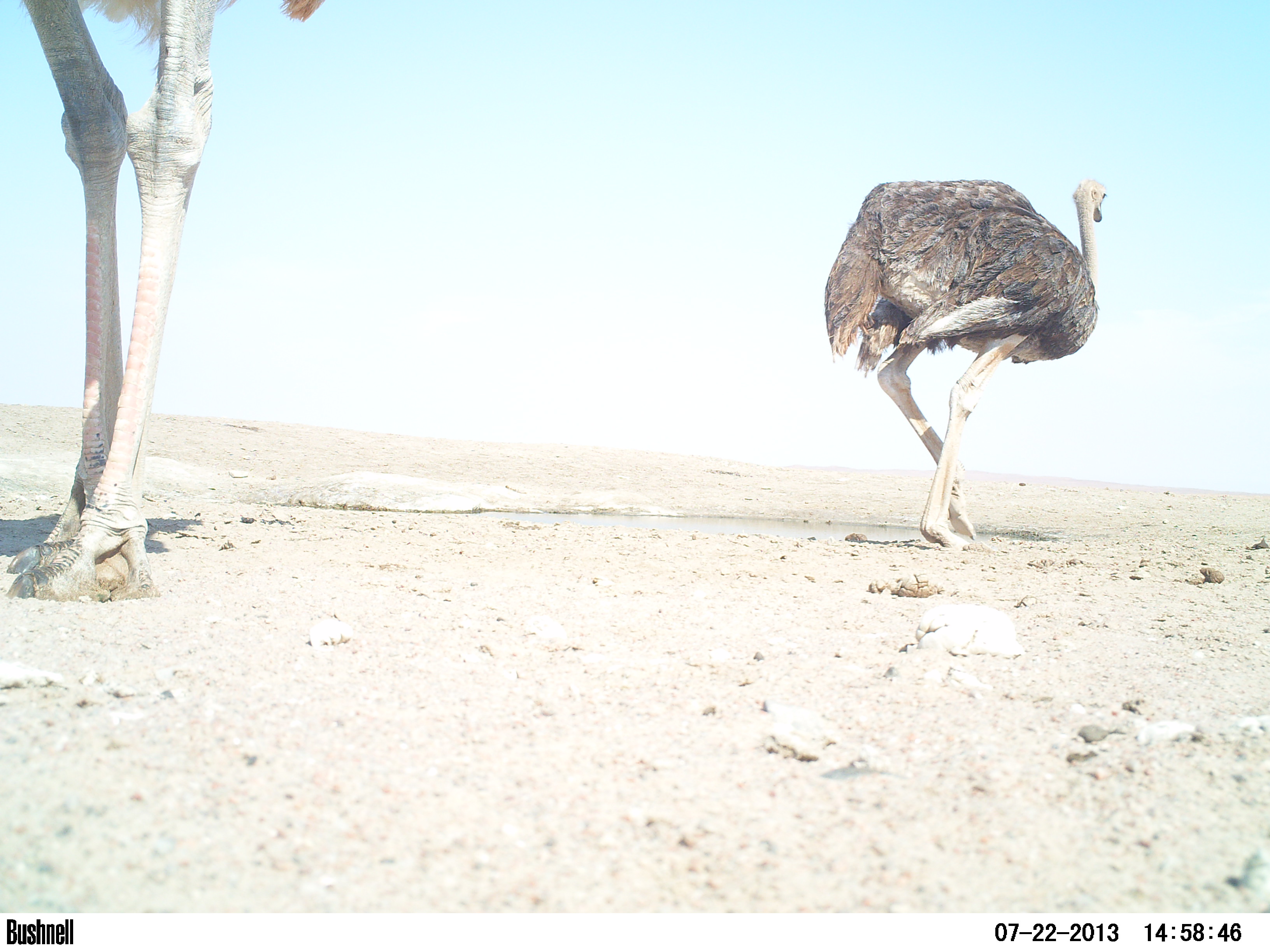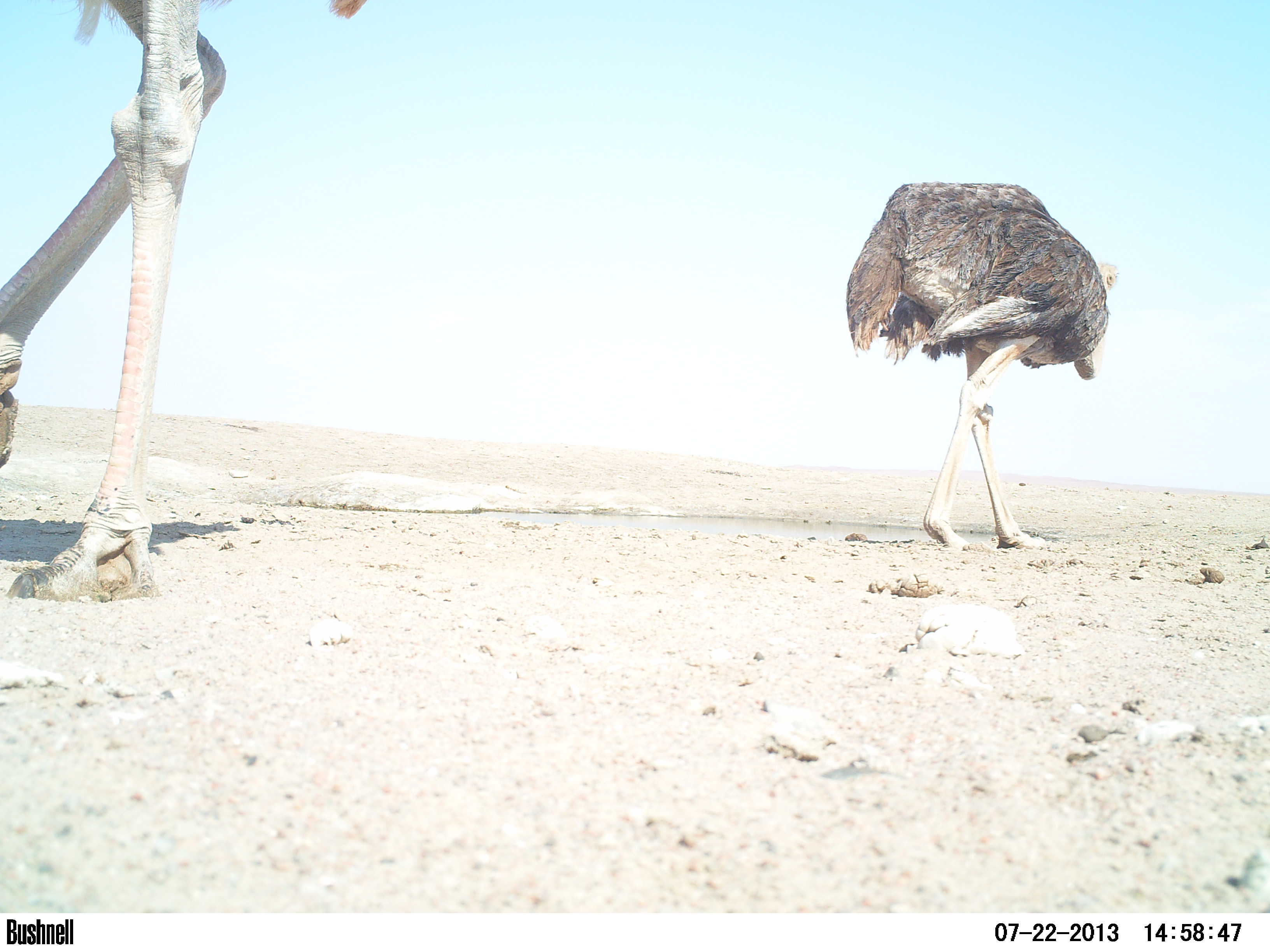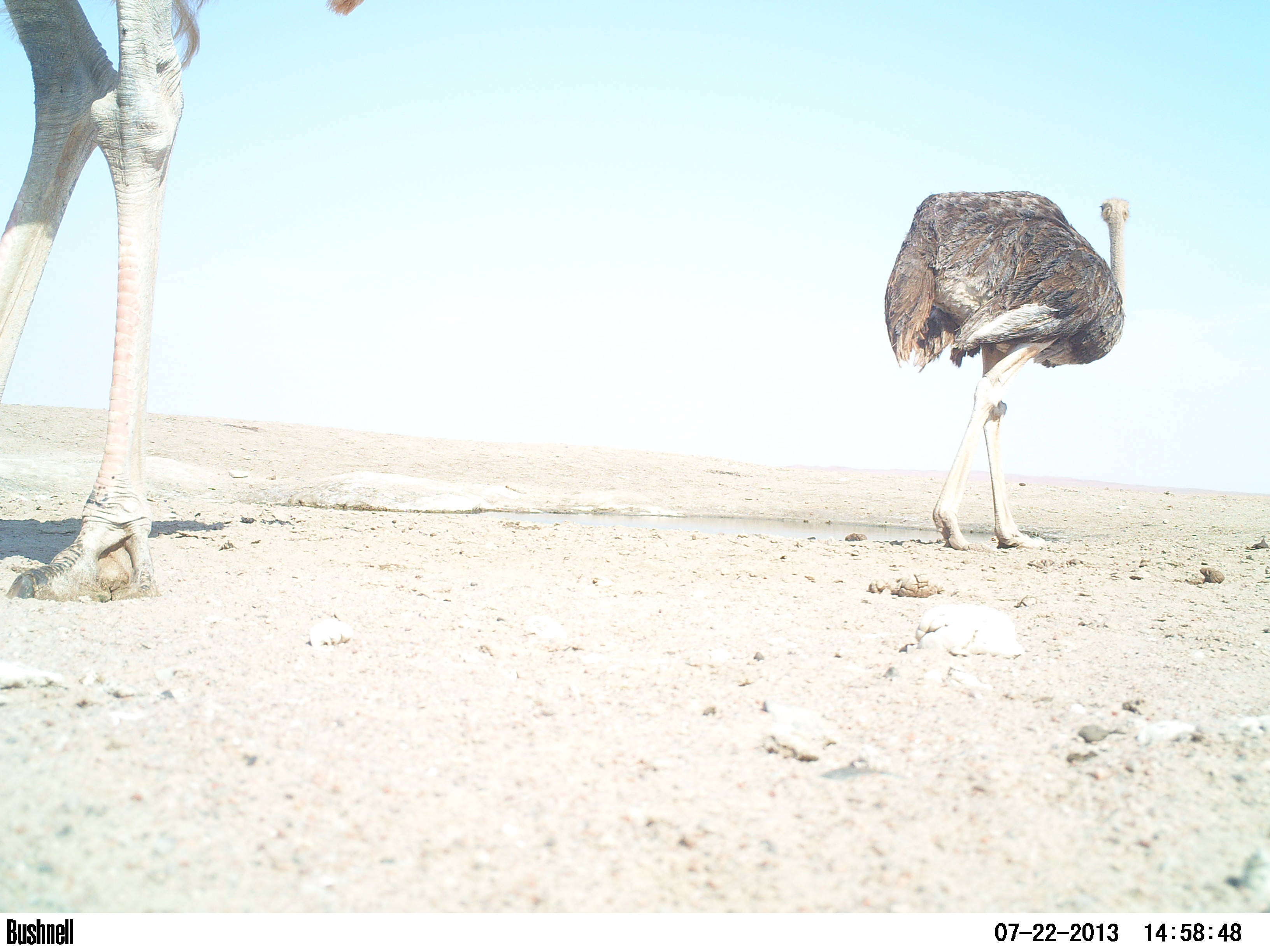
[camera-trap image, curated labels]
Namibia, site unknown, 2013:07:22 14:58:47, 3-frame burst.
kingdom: Animalia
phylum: Chordata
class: Aves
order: Struthioniformes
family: Struthionidae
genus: Struthio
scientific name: Struthio camelus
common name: common ostrich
Struthio camelus (common ostrich).